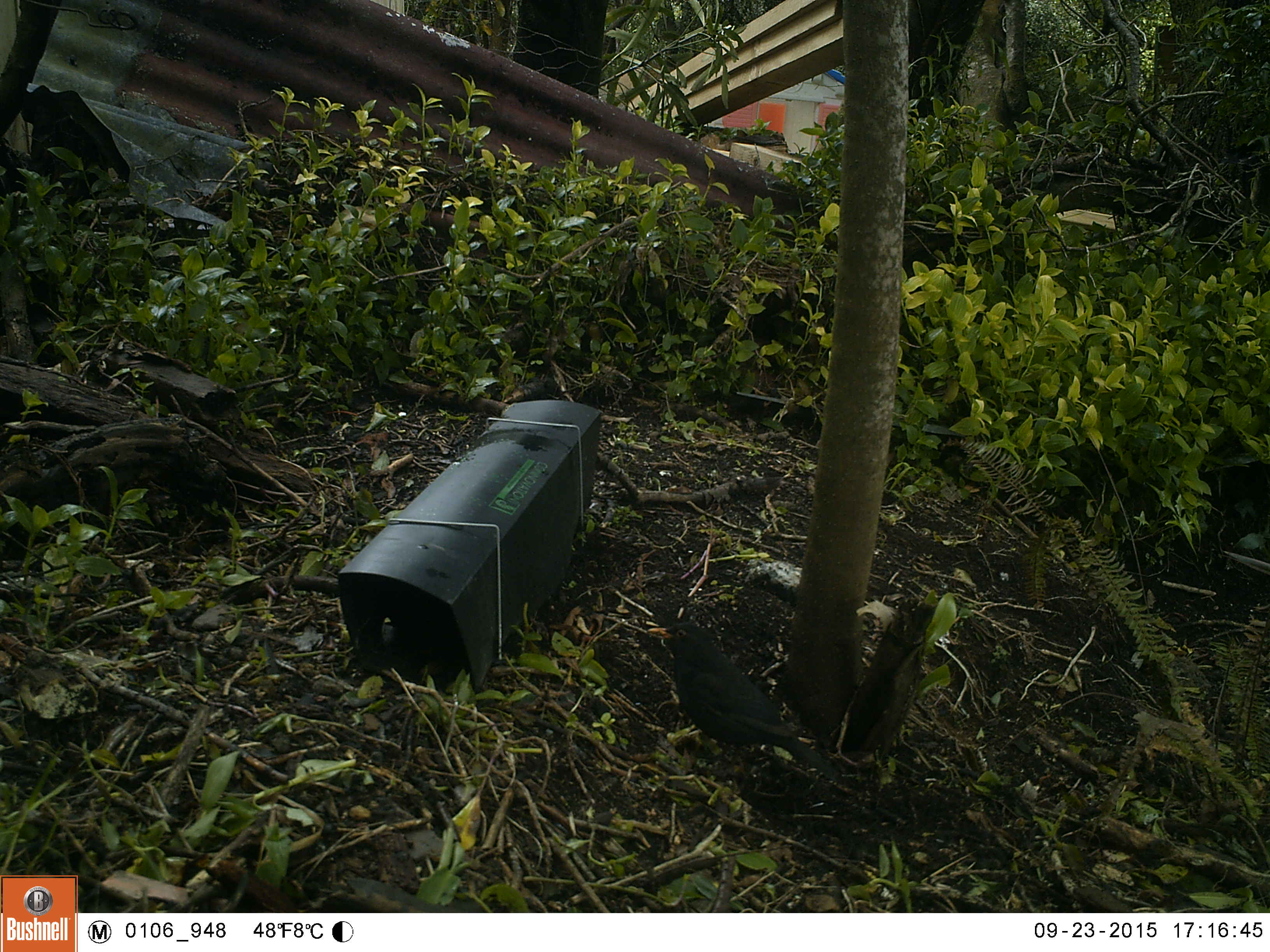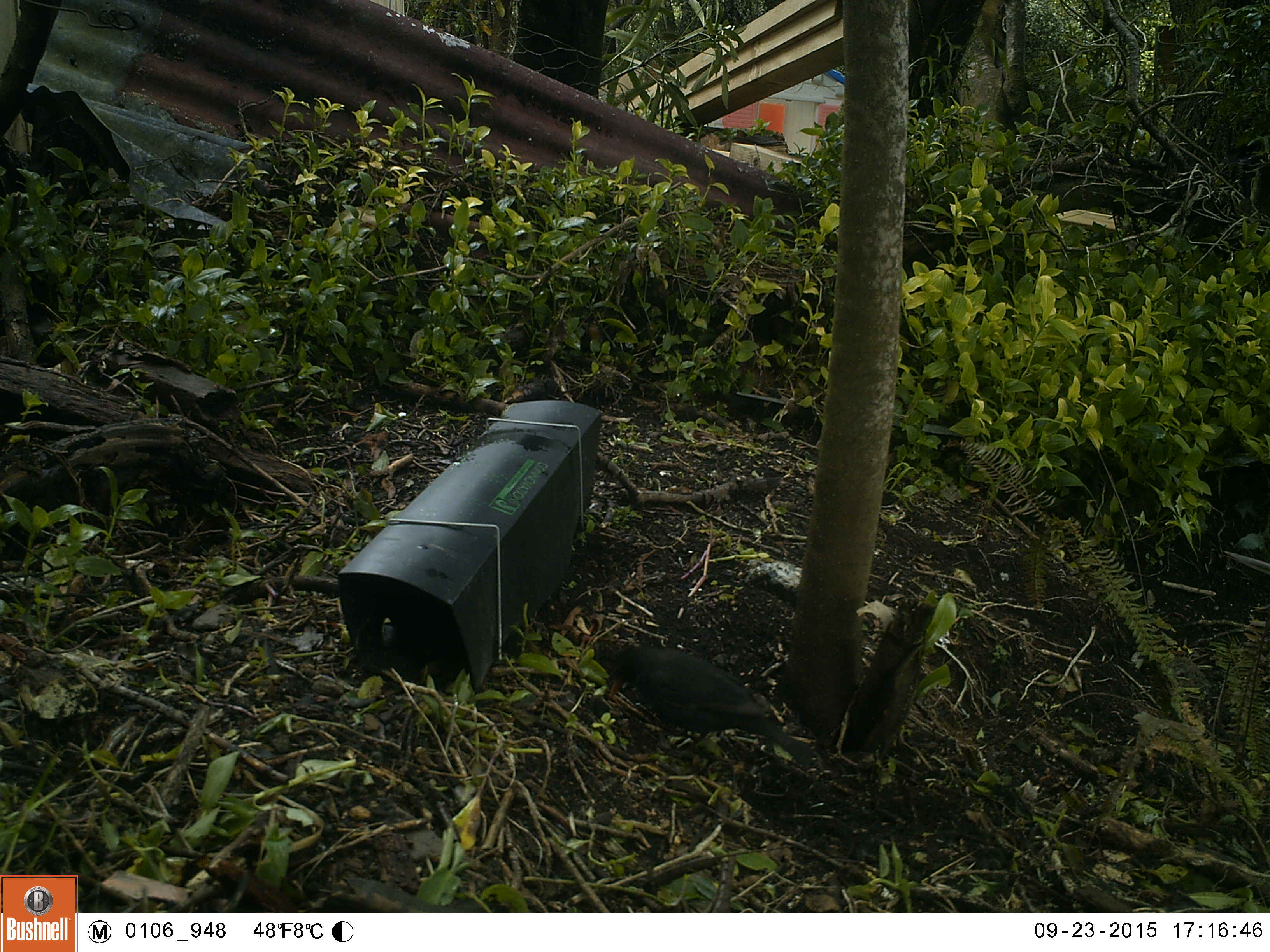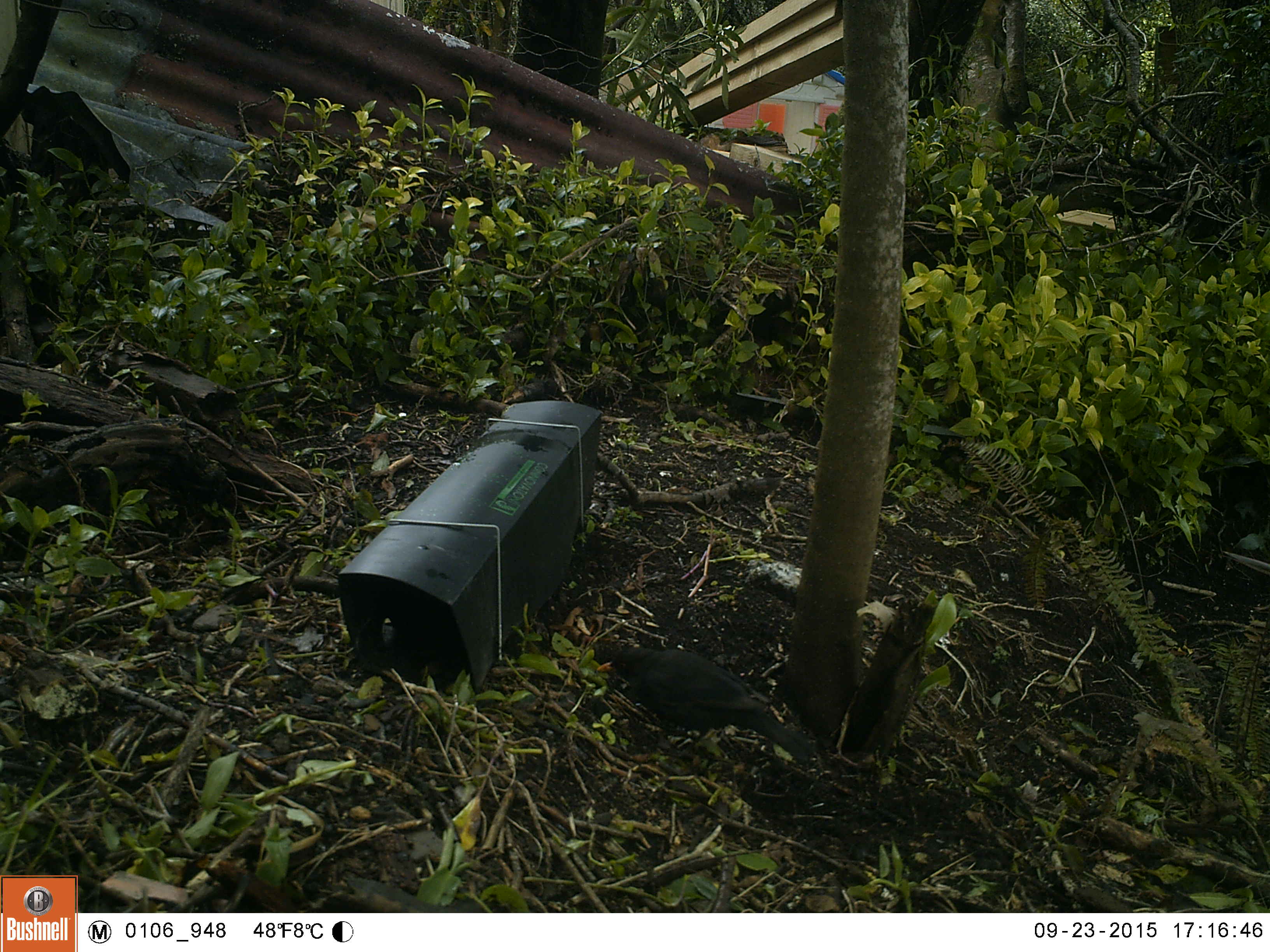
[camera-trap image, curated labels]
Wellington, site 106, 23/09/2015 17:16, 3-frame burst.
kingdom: Animalia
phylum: Chordata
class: Aves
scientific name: Aves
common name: bird